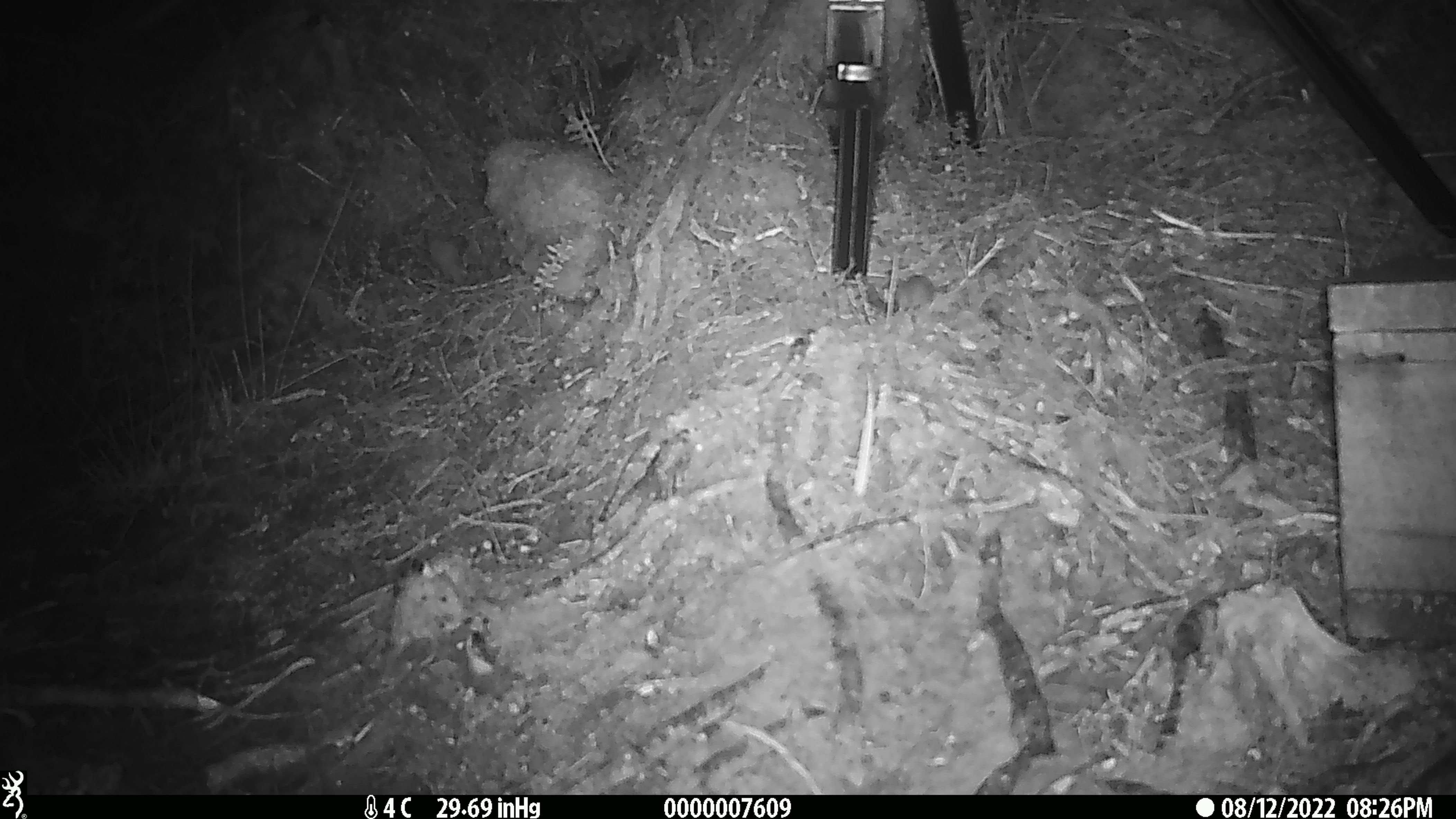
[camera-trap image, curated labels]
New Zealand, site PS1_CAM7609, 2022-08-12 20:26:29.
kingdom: Animalia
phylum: Chordata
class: Mammalia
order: Rodentia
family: Muridae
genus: Mus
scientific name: Mus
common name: mouse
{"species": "mouse (Mus)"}